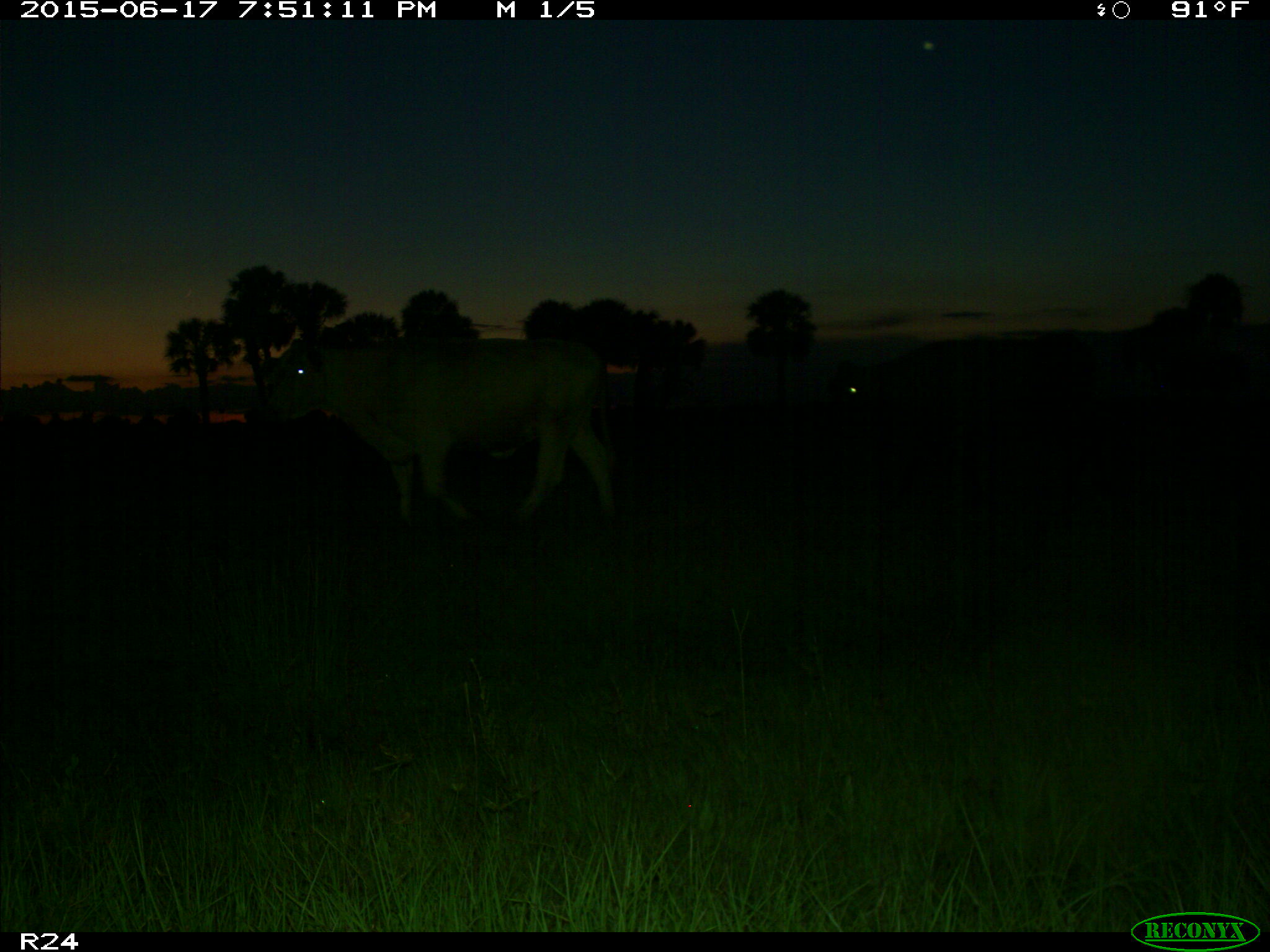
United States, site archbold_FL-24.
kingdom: Animalia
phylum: Chordata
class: Mammalia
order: Artiodactyla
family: Bovidae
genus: Bos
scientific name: Bos taurus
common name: domestic cow